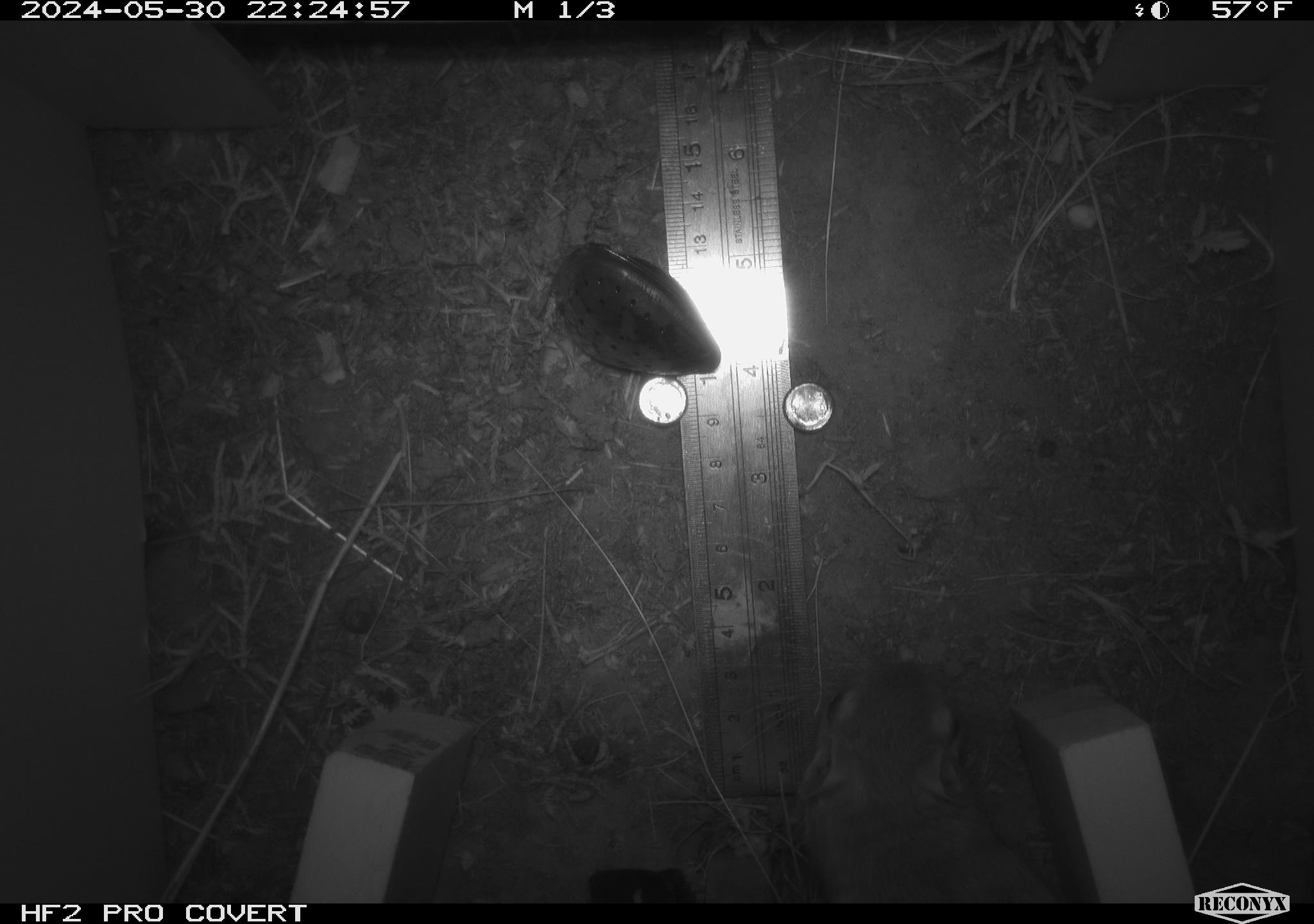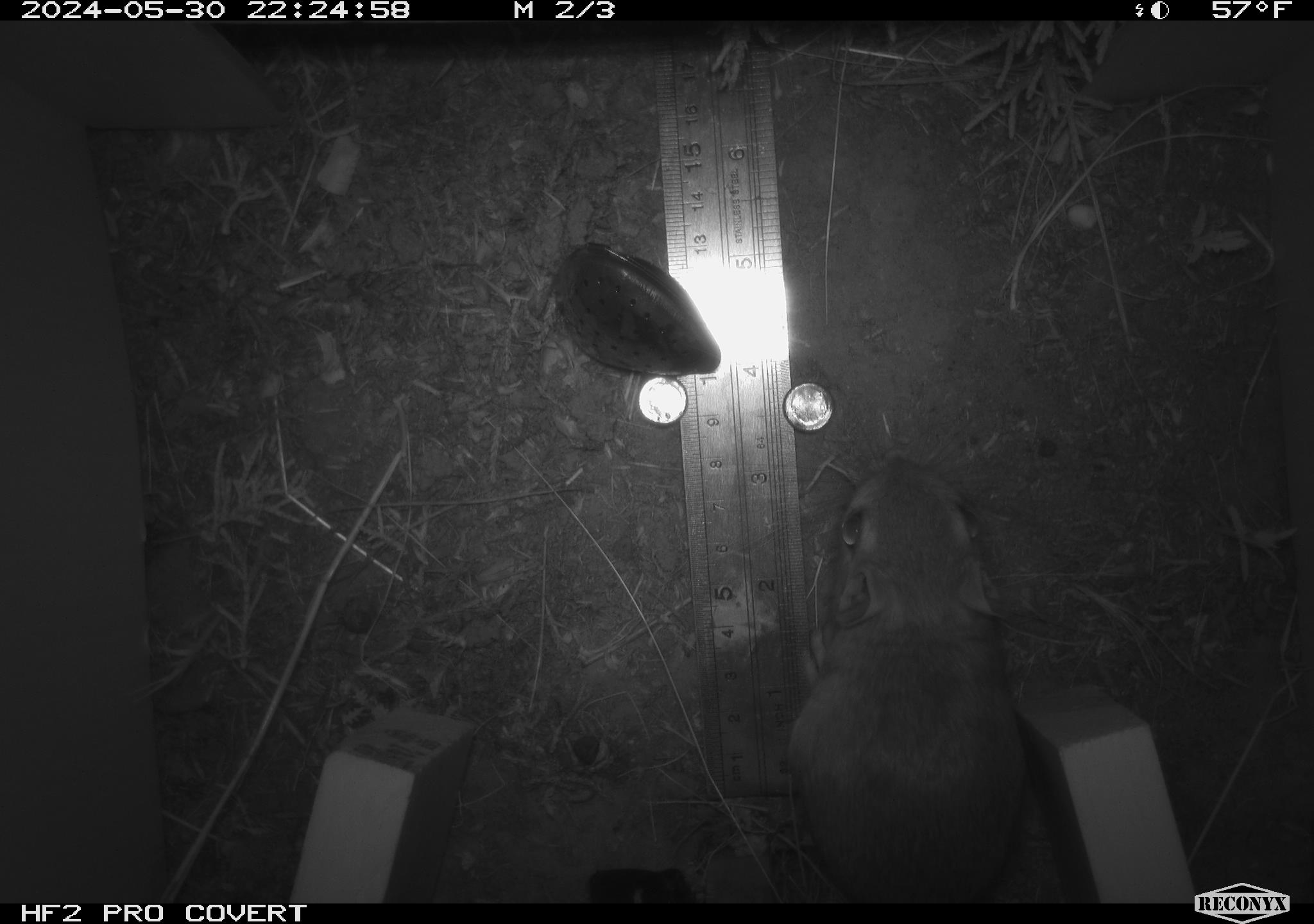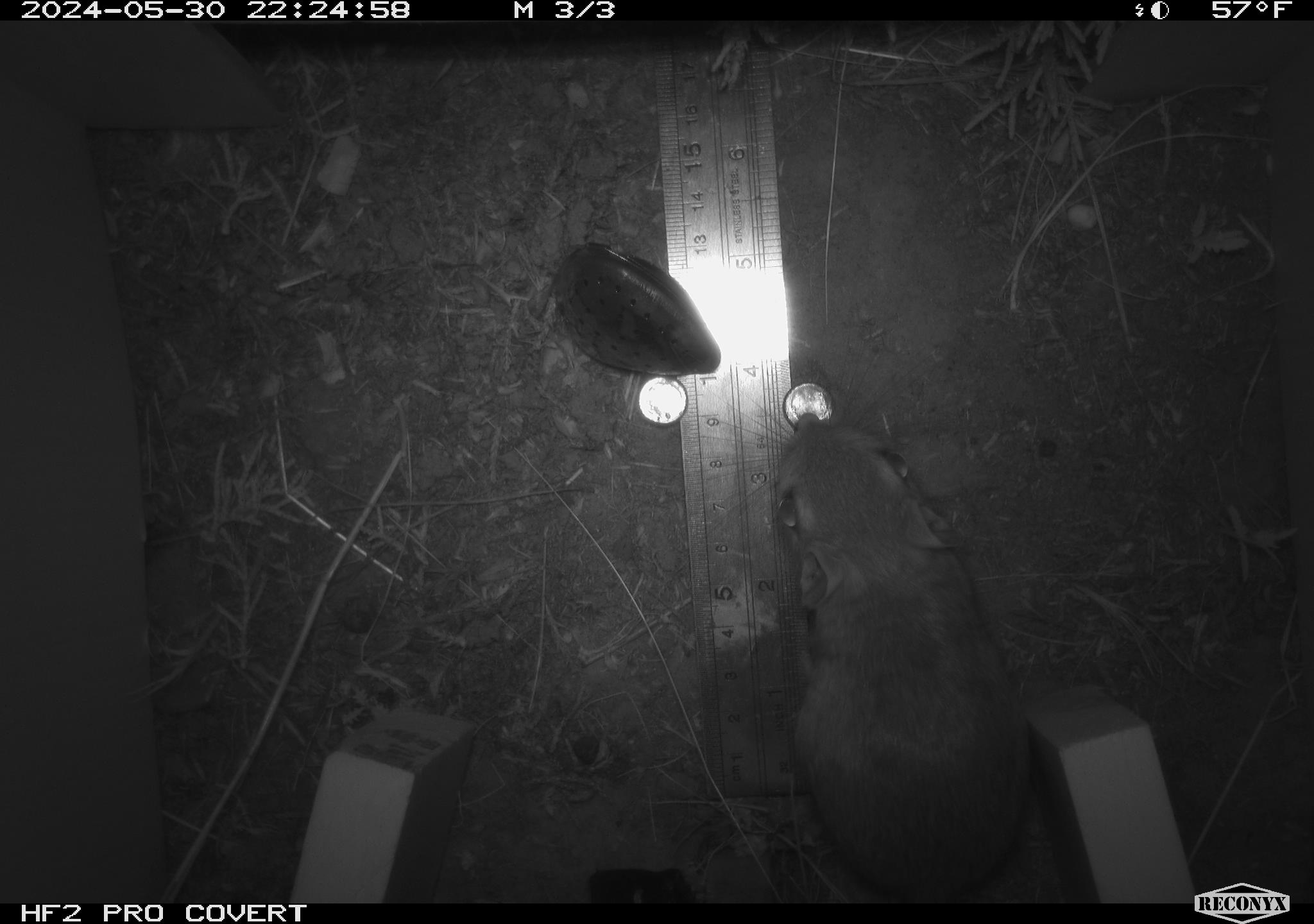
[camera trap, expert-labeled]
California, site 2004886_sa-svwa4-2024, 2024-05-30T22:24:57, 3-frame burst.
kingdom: Animalia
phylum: Chordata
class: Mammalia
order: Rodentia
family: Heteromyidae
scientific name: Heteromyidae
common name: kangaroo rats and pocket mice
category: heteromyidae family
Heteromyidae family (kangaroo rats and pocket mice) (Heteromyidae).